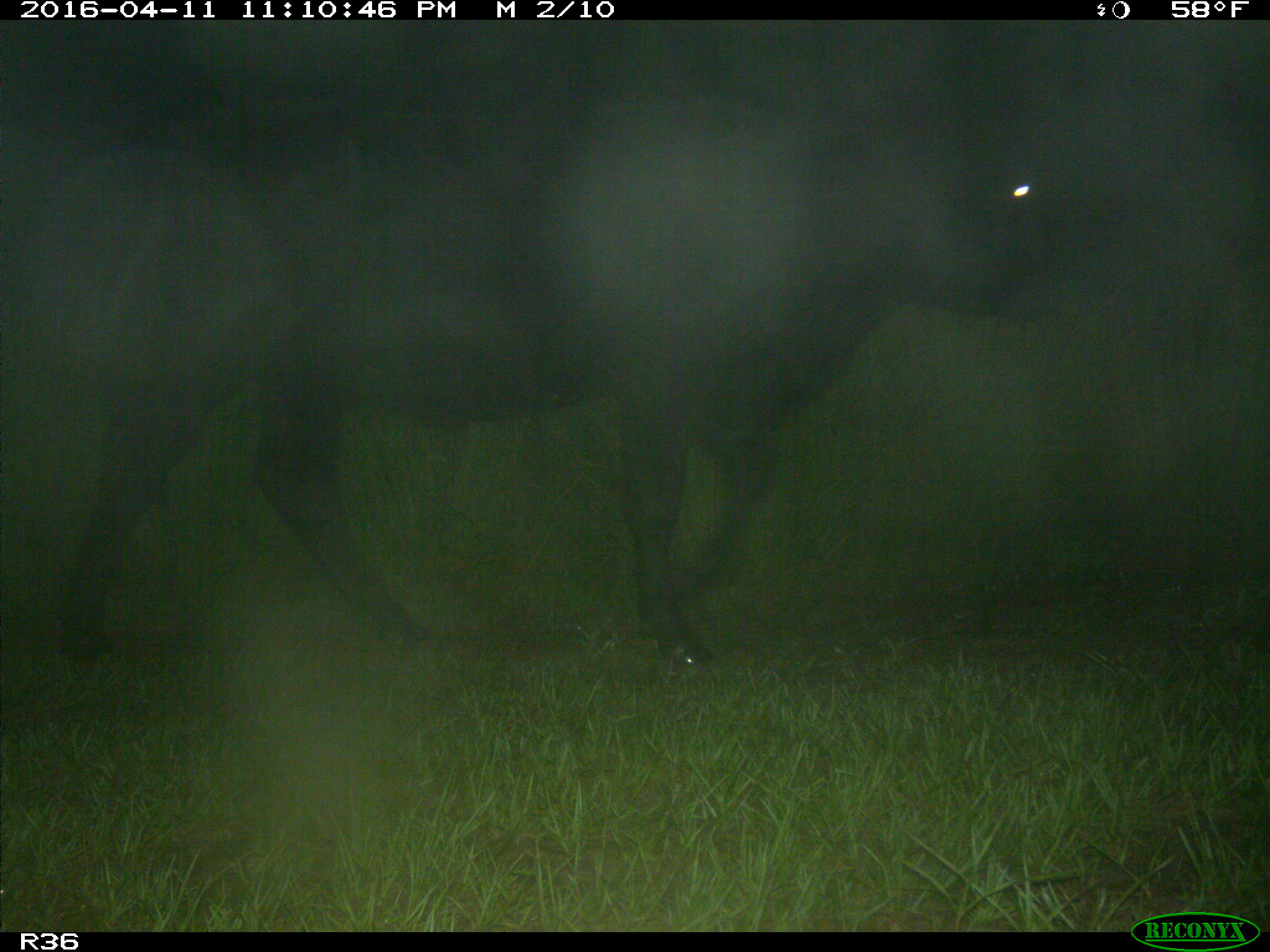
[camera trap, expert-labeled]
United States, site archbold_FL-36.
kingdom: Animalia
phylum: Chordata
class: Mammalia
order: Artiodactyla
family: Bovidae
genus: Bos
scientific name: Bos taurus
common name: domestic cow